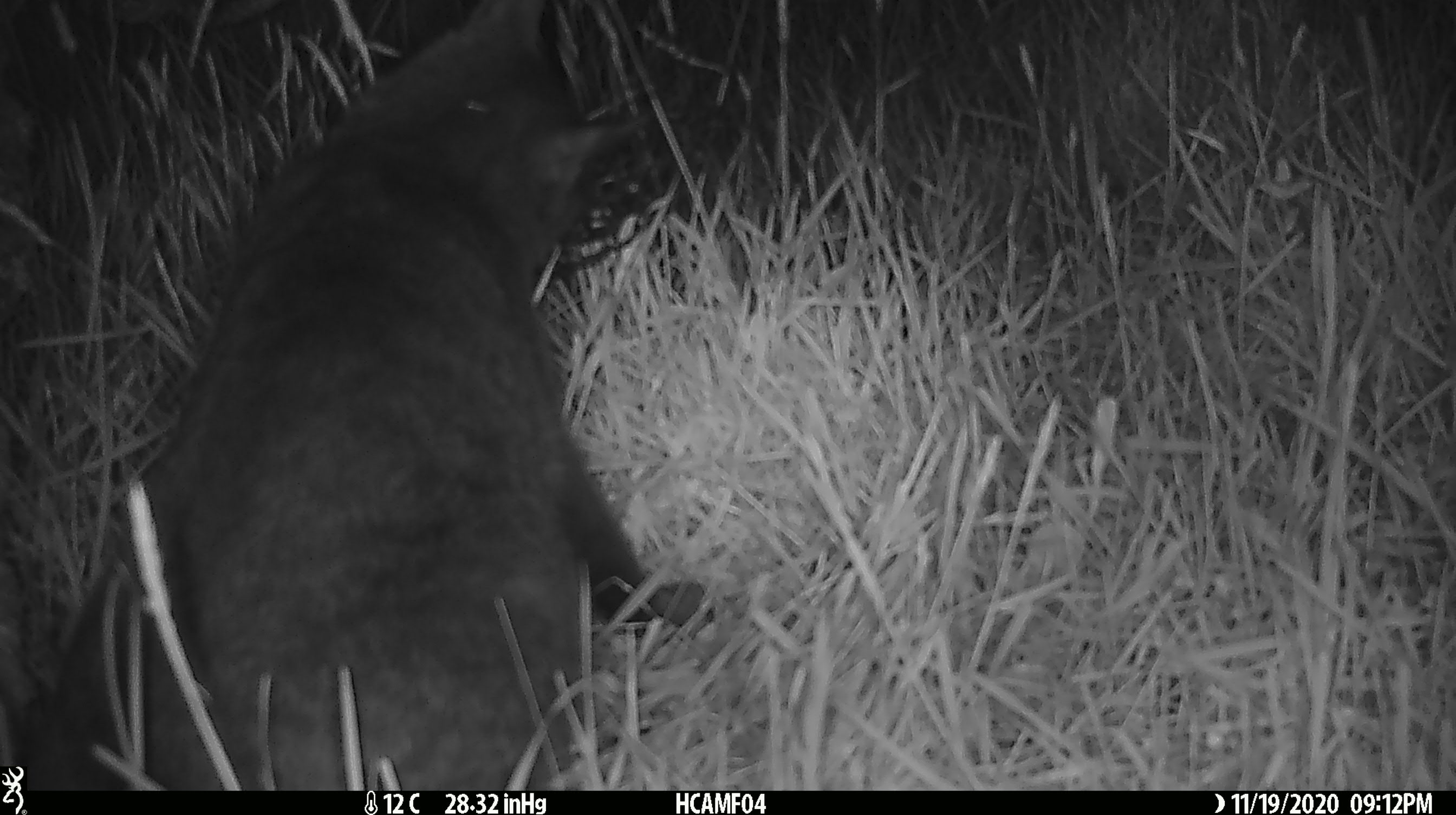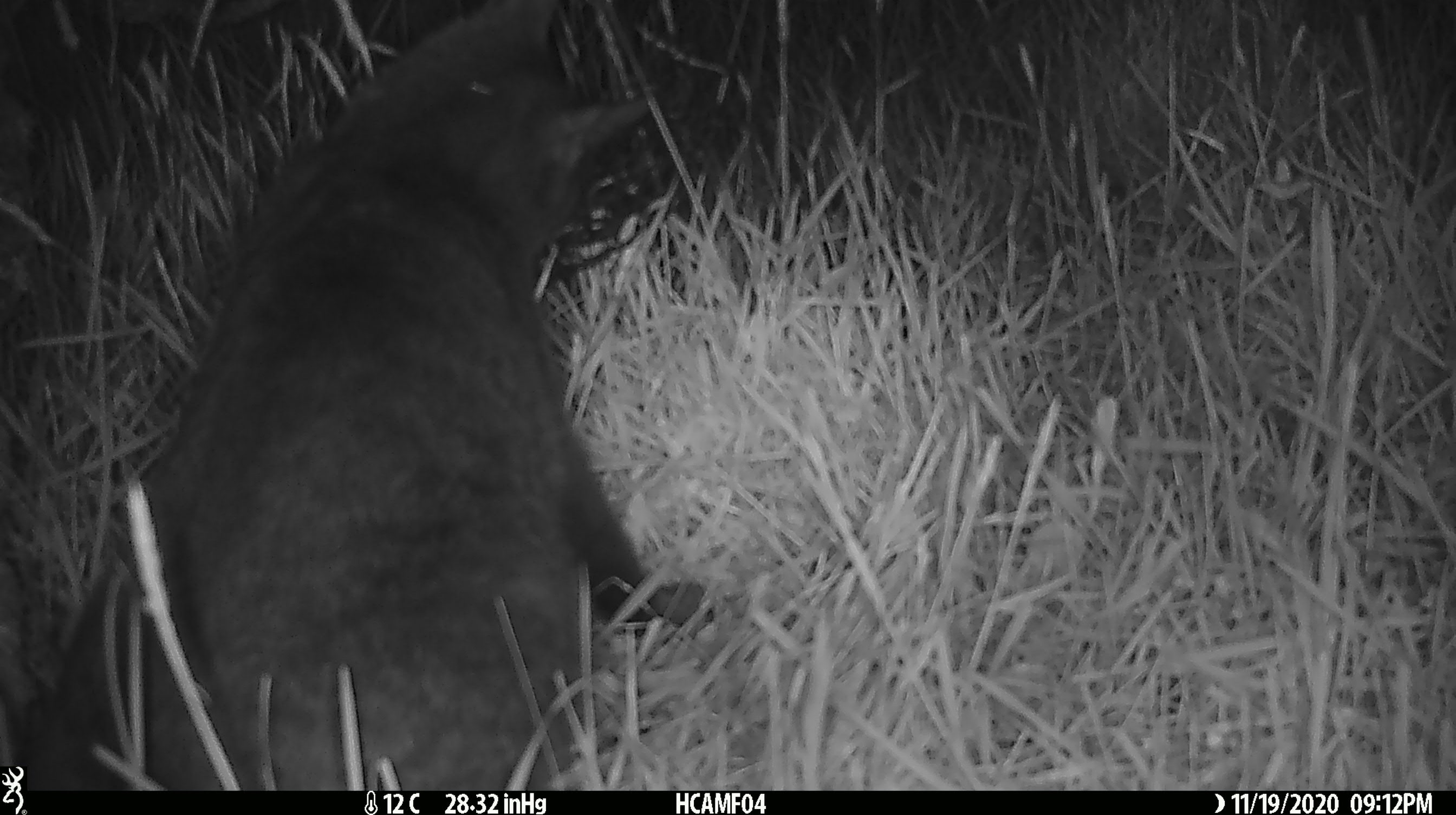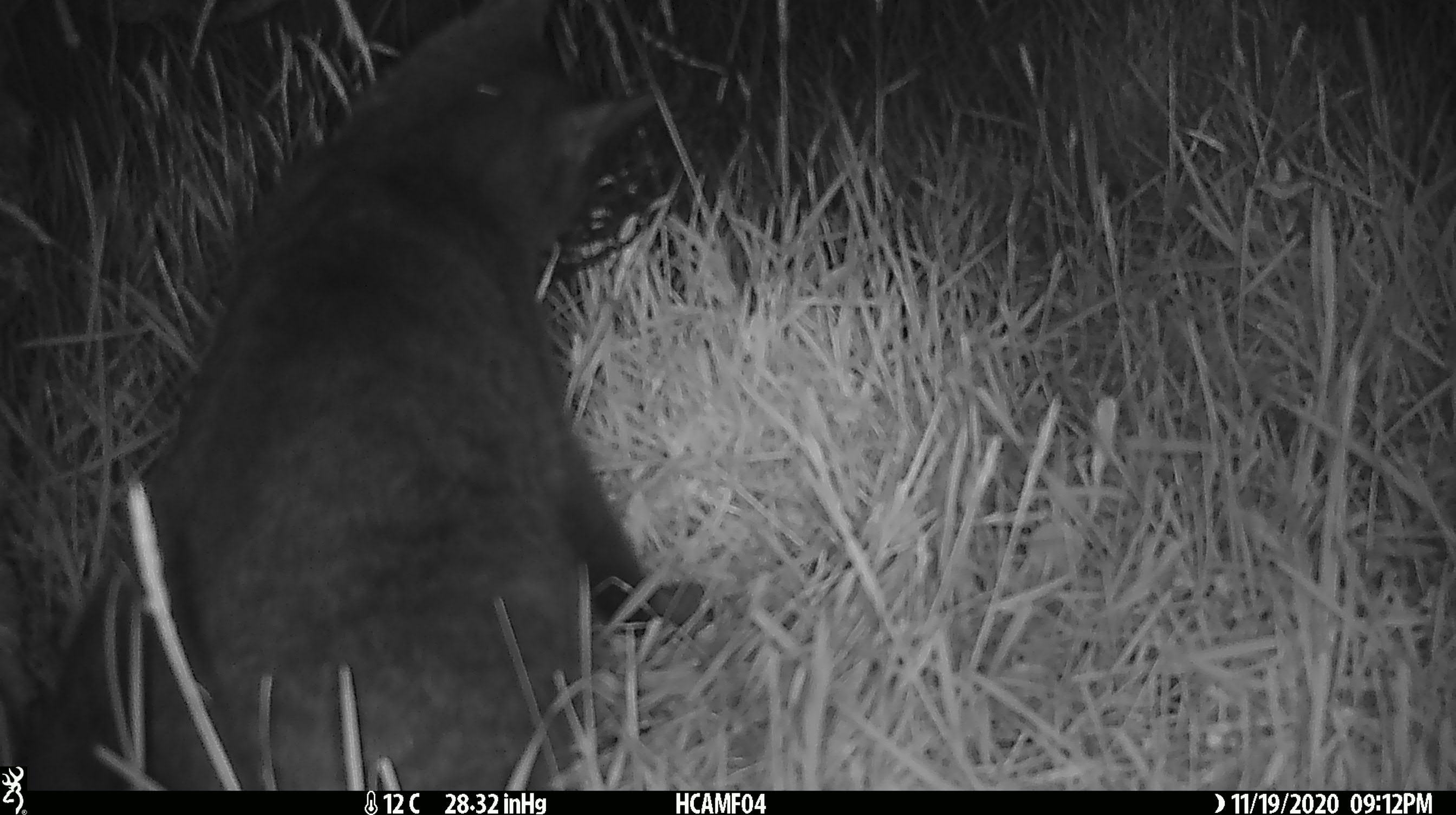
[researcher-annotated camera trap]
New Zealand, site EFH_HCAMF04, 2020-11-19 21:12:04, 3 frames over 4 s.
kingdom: Animalia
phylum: Chordata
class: Mammalia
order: Carnivora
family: Felidae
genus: Felis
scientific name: Felis catus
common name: domestic cat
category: cat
Cat (domestic cat) (Felis catus).